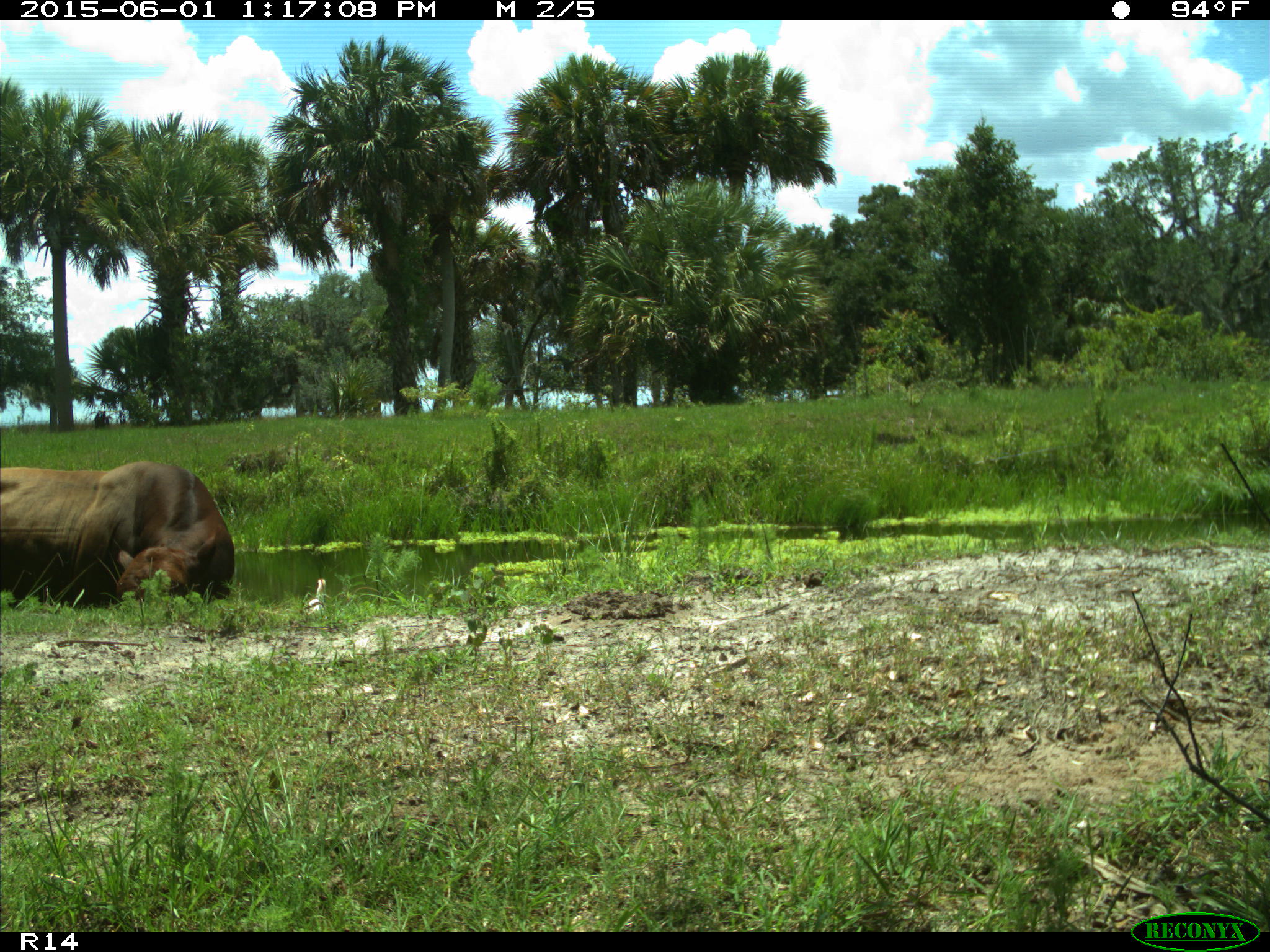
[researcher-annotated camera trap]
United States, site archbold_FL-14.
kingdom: Animalia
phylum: Chordata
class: Mammalia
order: Artiodactyla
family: Bovidae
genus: Bos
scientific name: Bos taurus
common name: domestic cow